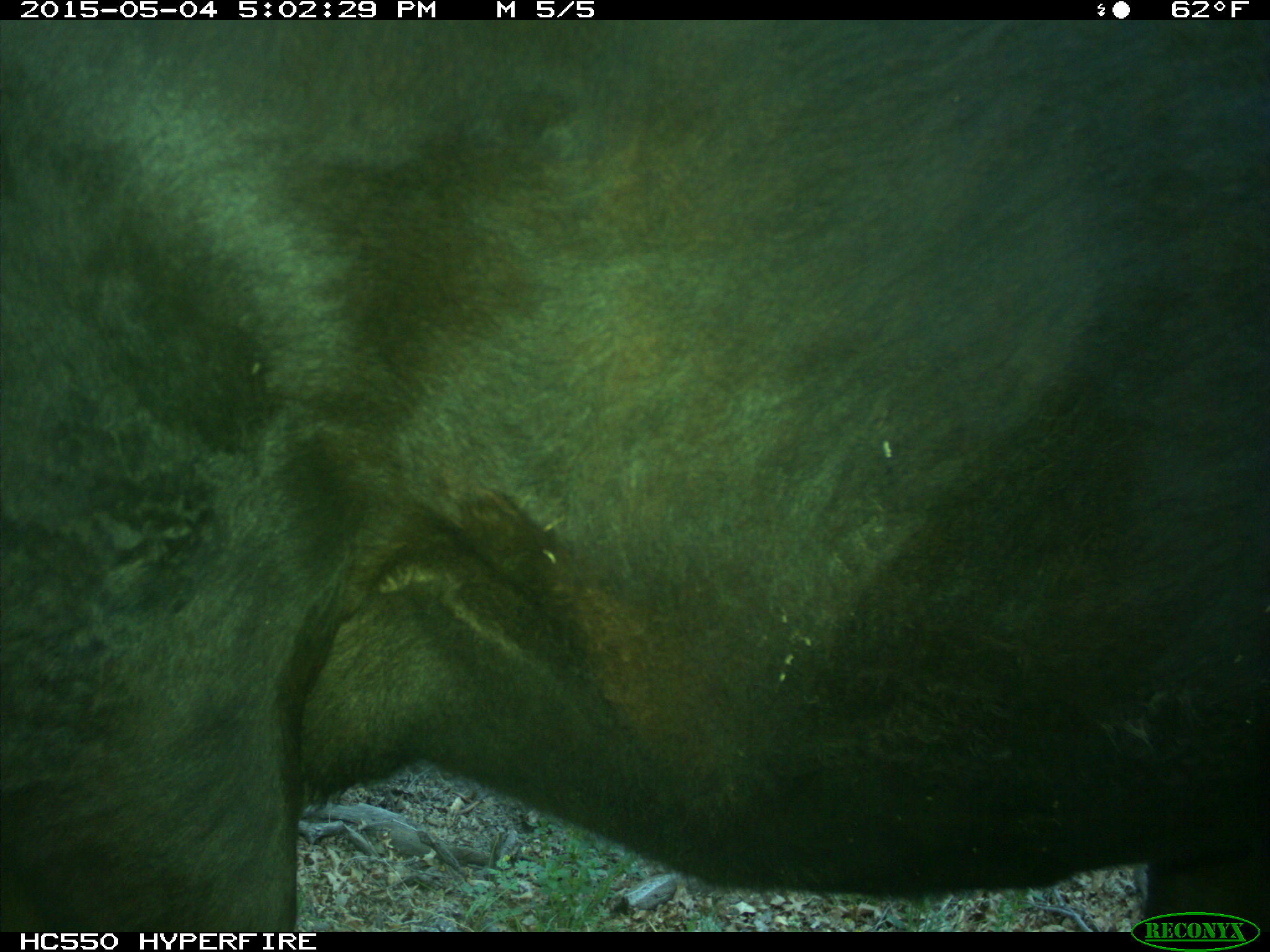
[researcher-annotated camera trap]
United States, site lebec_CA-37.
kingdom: Animalia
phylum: Chordata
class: Mammalia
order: Artiodactyla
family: Bovidae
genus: Bos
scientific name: Bos taurus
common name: domestic cow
Bos taurus (domestic cow).